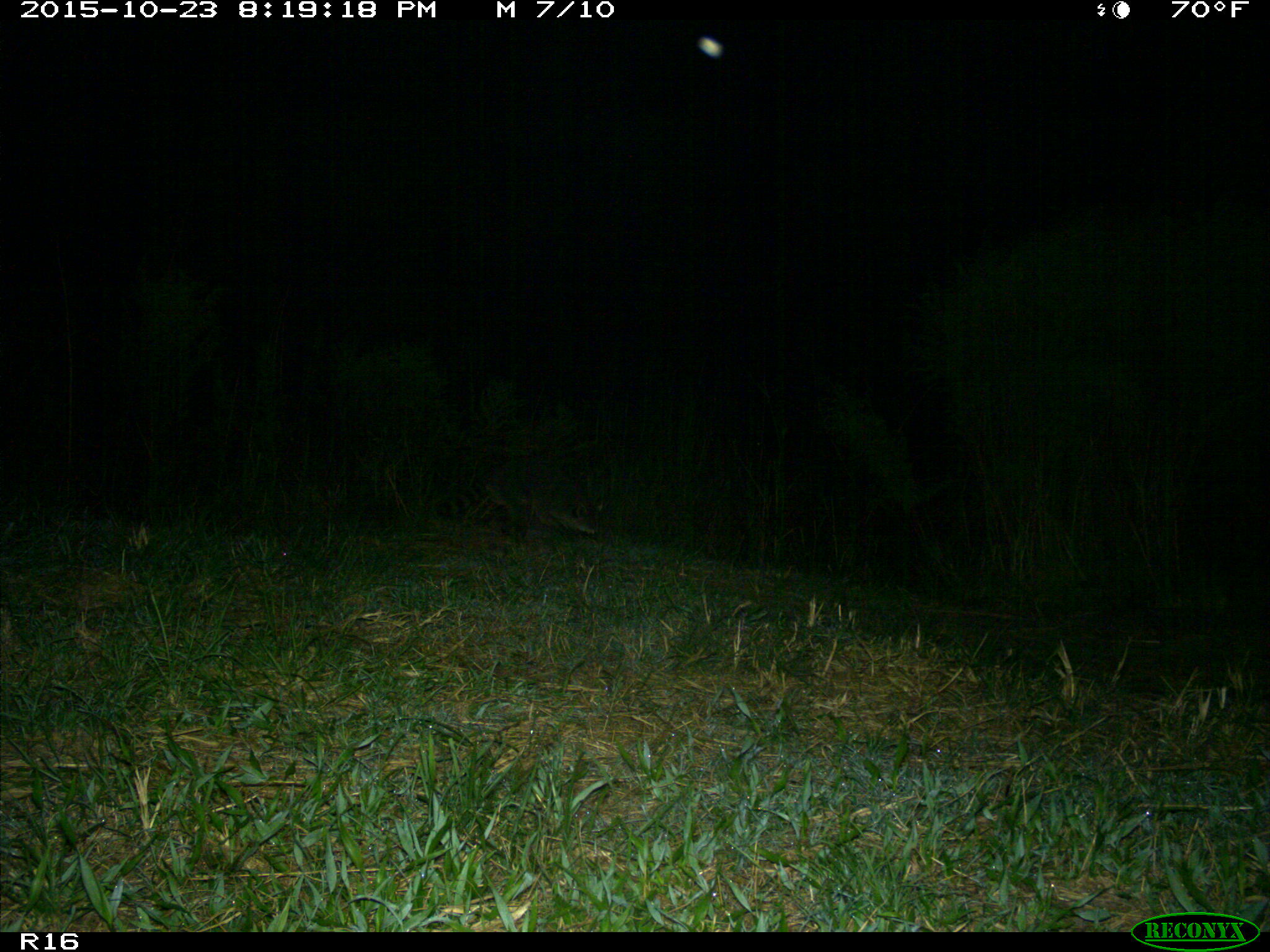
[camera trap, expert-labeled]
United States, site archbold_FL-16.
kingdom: Animalia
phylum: Chordata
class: Mammalia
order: Carnivora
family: Procyonidae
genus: Procyon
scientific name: Procyon lotor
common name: common raccoon